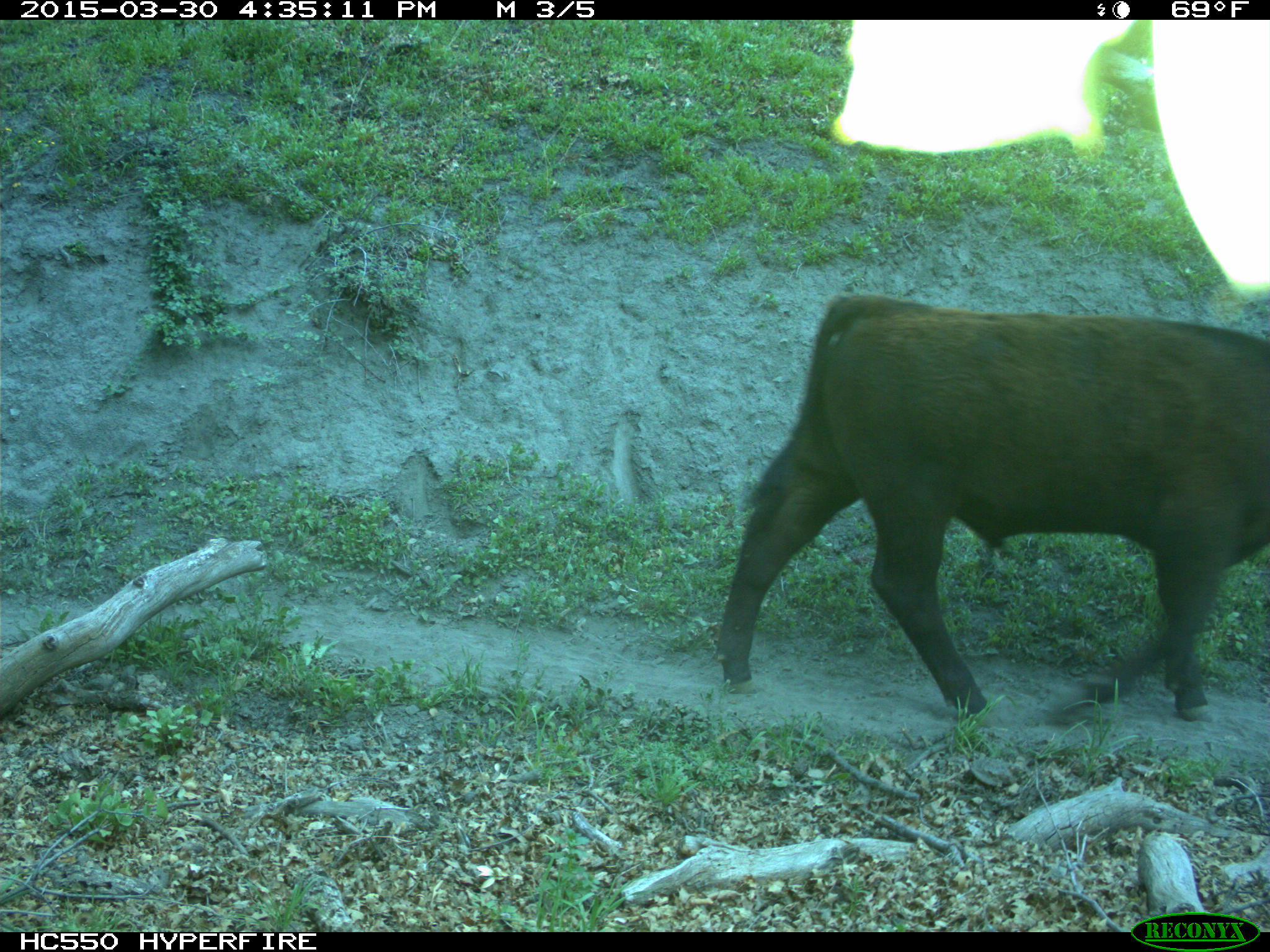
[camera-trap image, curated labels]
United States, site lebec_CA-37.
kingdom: Animalia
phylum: Chordata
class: Mammalia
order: Artiodactyla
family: Bovidae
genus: Bos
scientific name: Bos taurus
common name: domestic cow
Bos taurus (domestic cow).